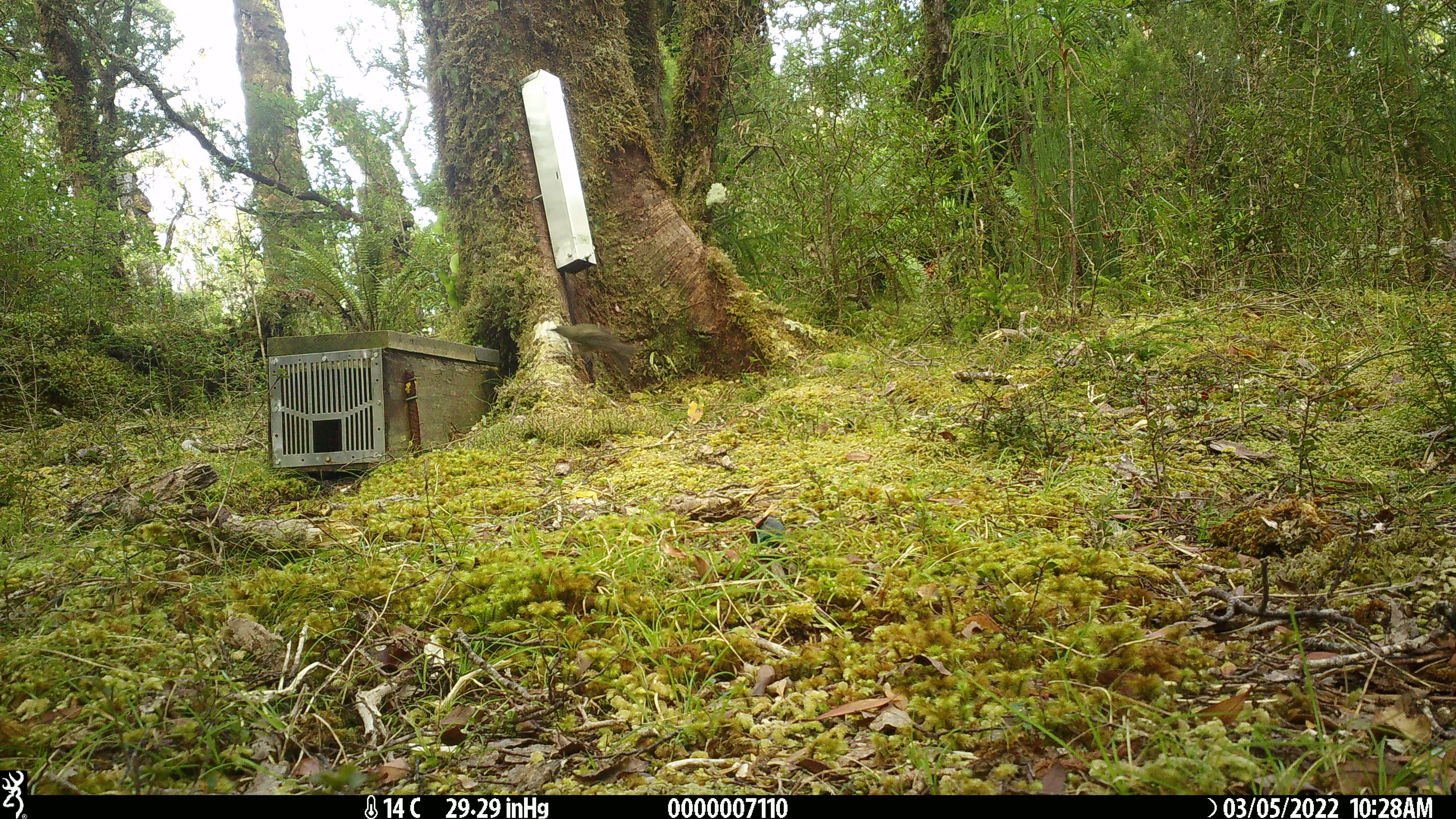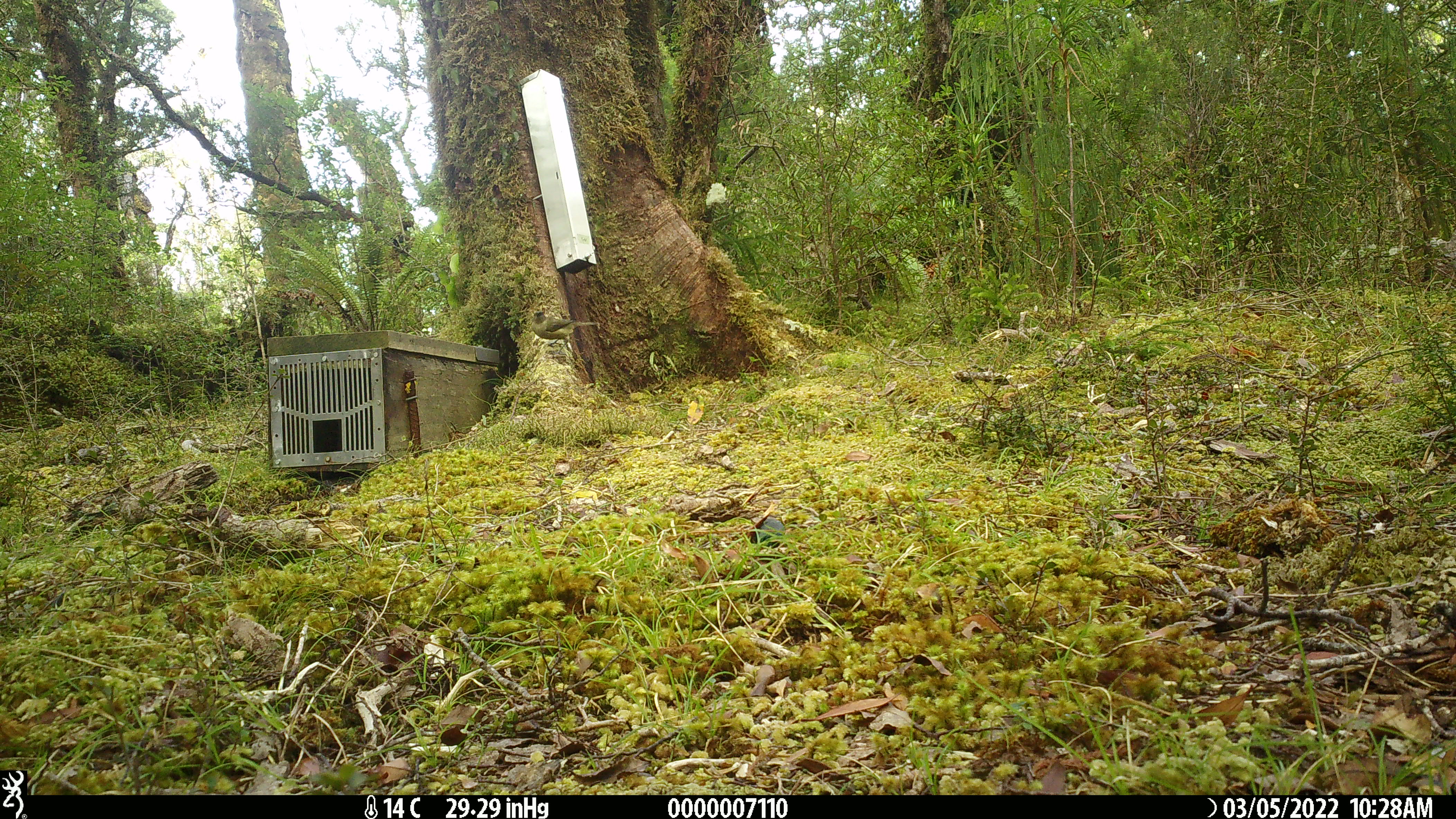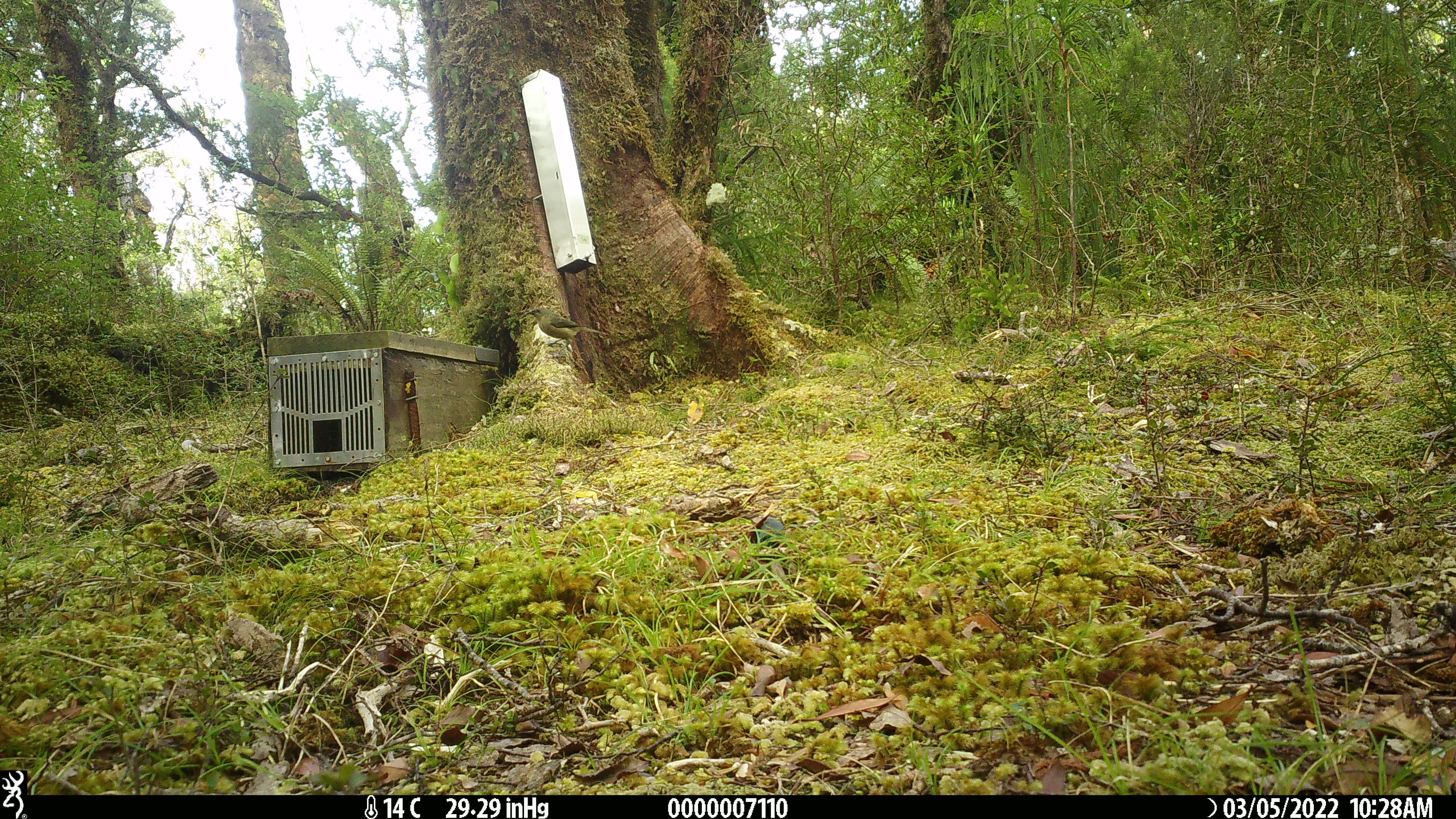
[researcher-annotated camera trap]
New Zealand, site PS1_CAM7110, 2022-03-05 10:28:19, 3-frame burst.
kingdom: Animalia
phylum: Chordata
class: Aves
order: Passeriformes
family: Meliphagidae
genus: Anthornis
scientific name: Anthornis melanura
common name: new zealand bellbird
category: bellbird